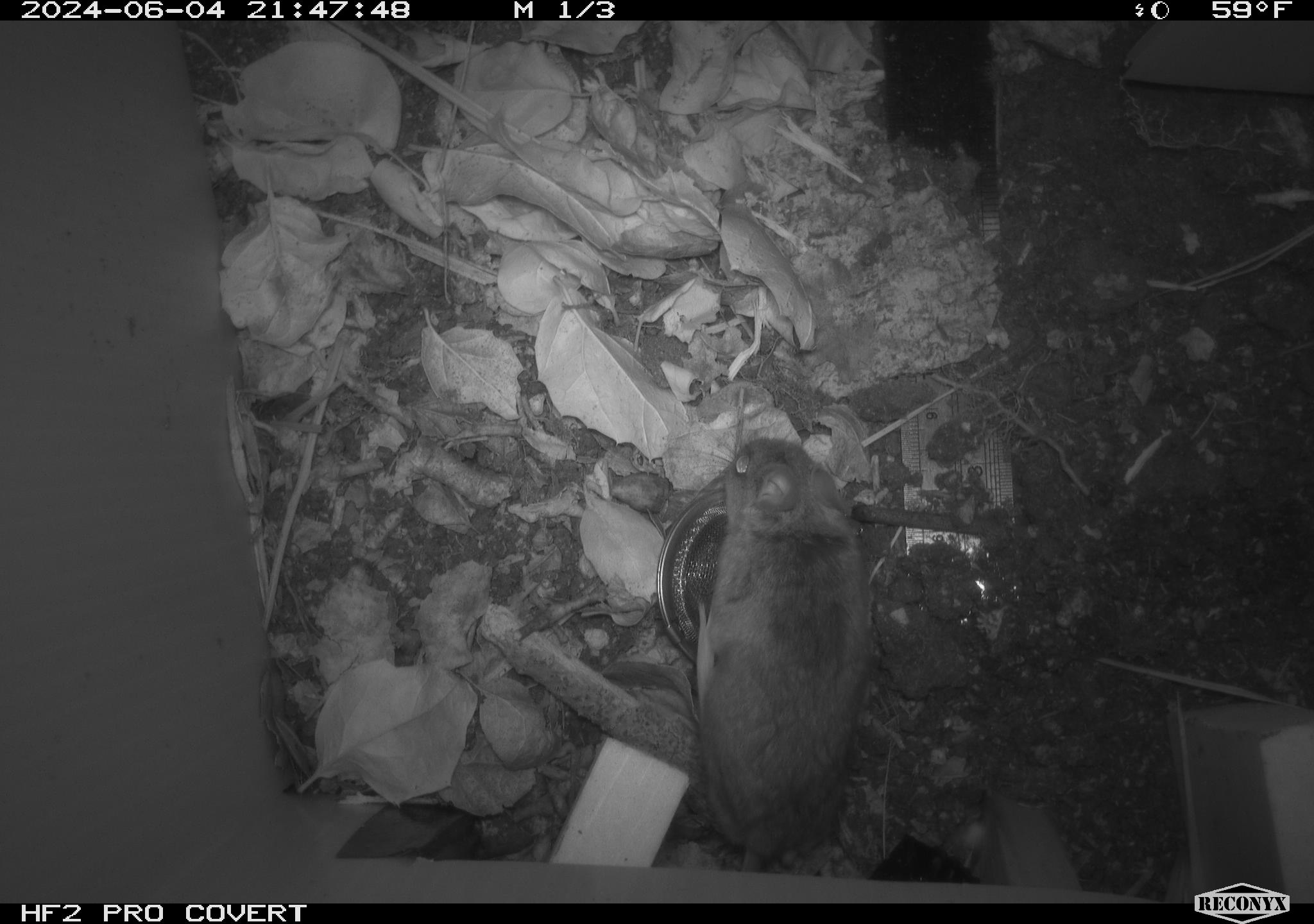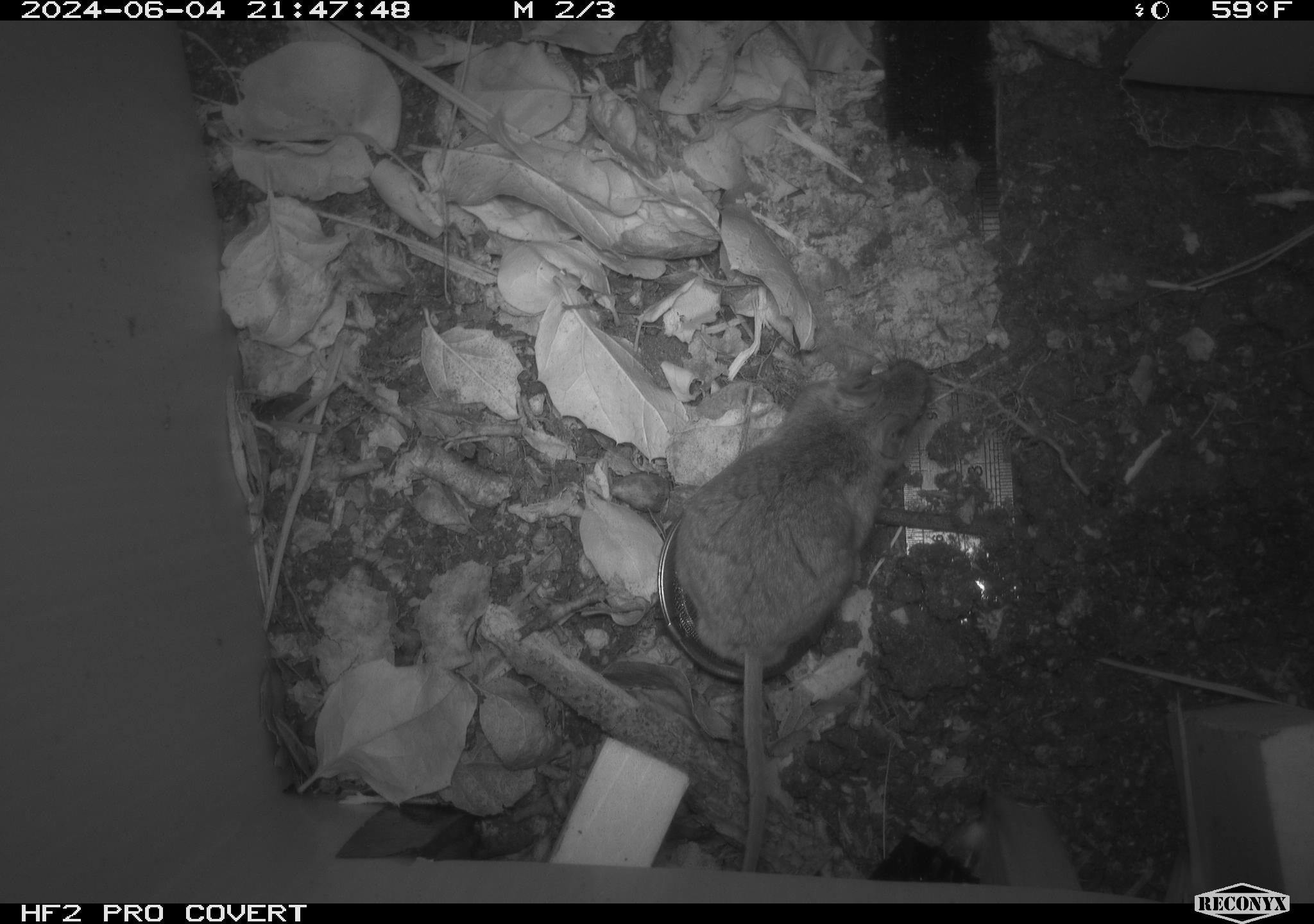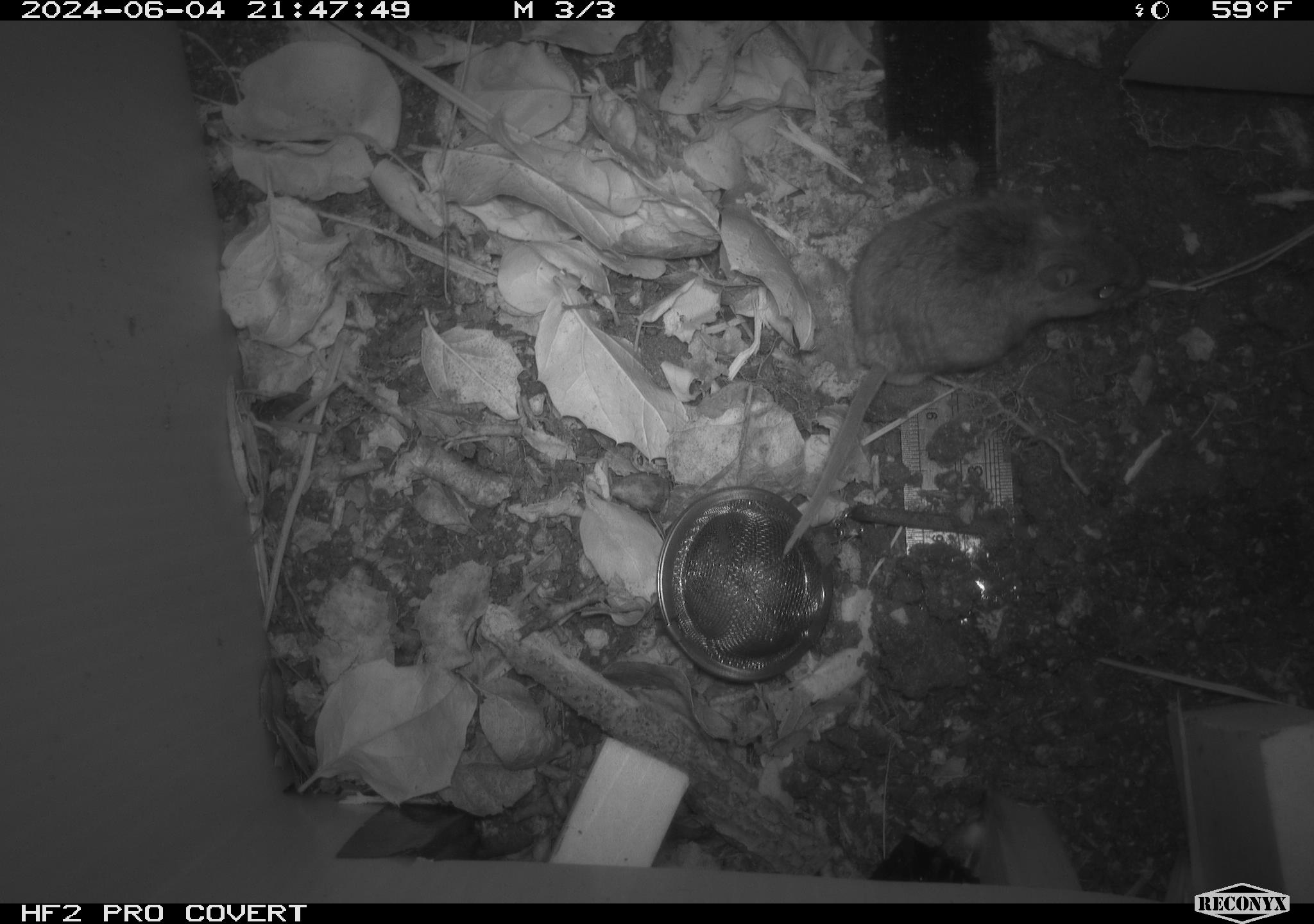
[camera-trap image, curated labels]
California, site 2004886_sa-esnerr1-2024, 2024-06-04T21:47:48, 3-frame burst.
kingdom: Animalia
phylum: Chordata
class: Mammalia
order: Rodentia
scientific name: Rodentia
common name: rodent